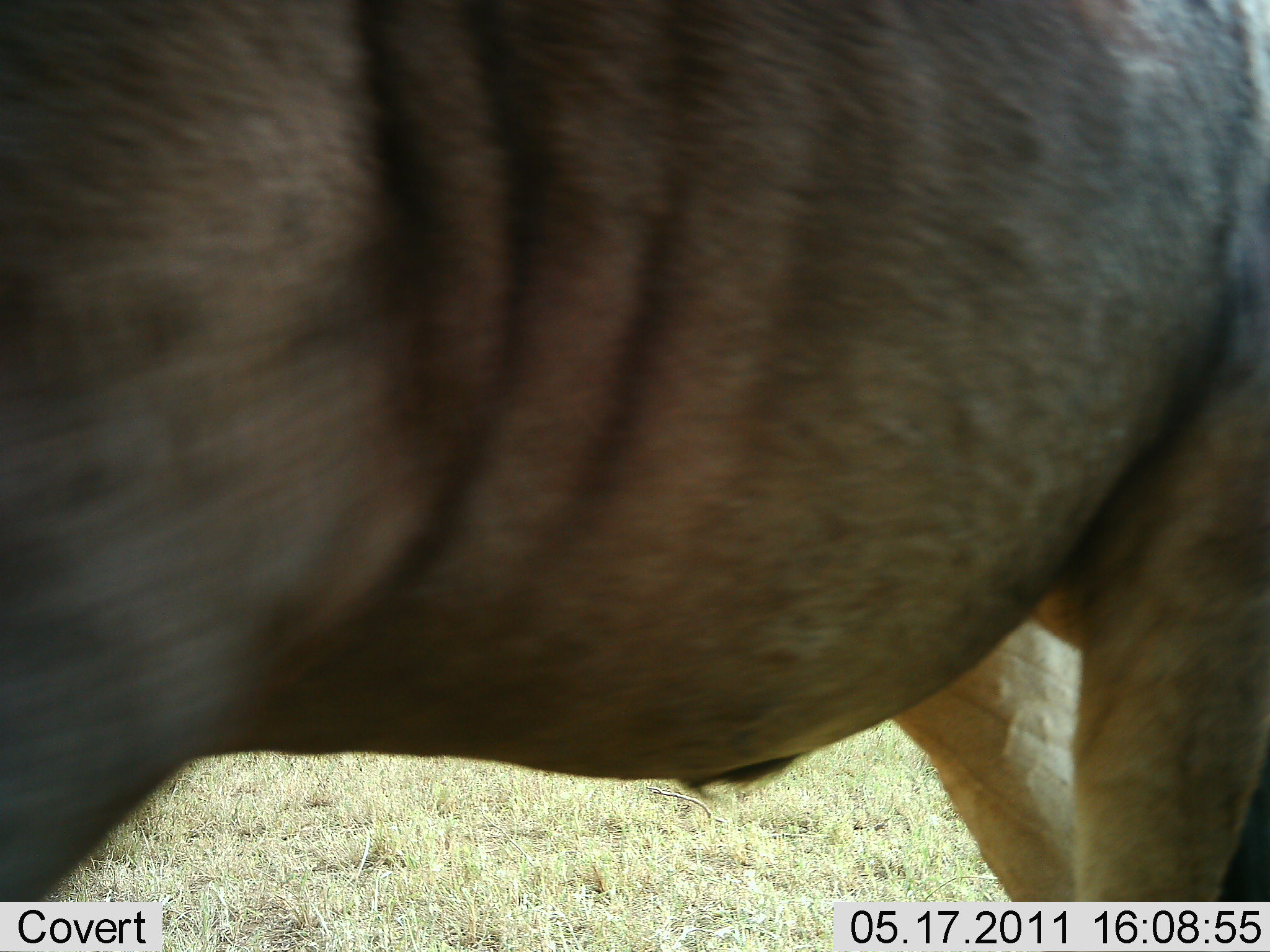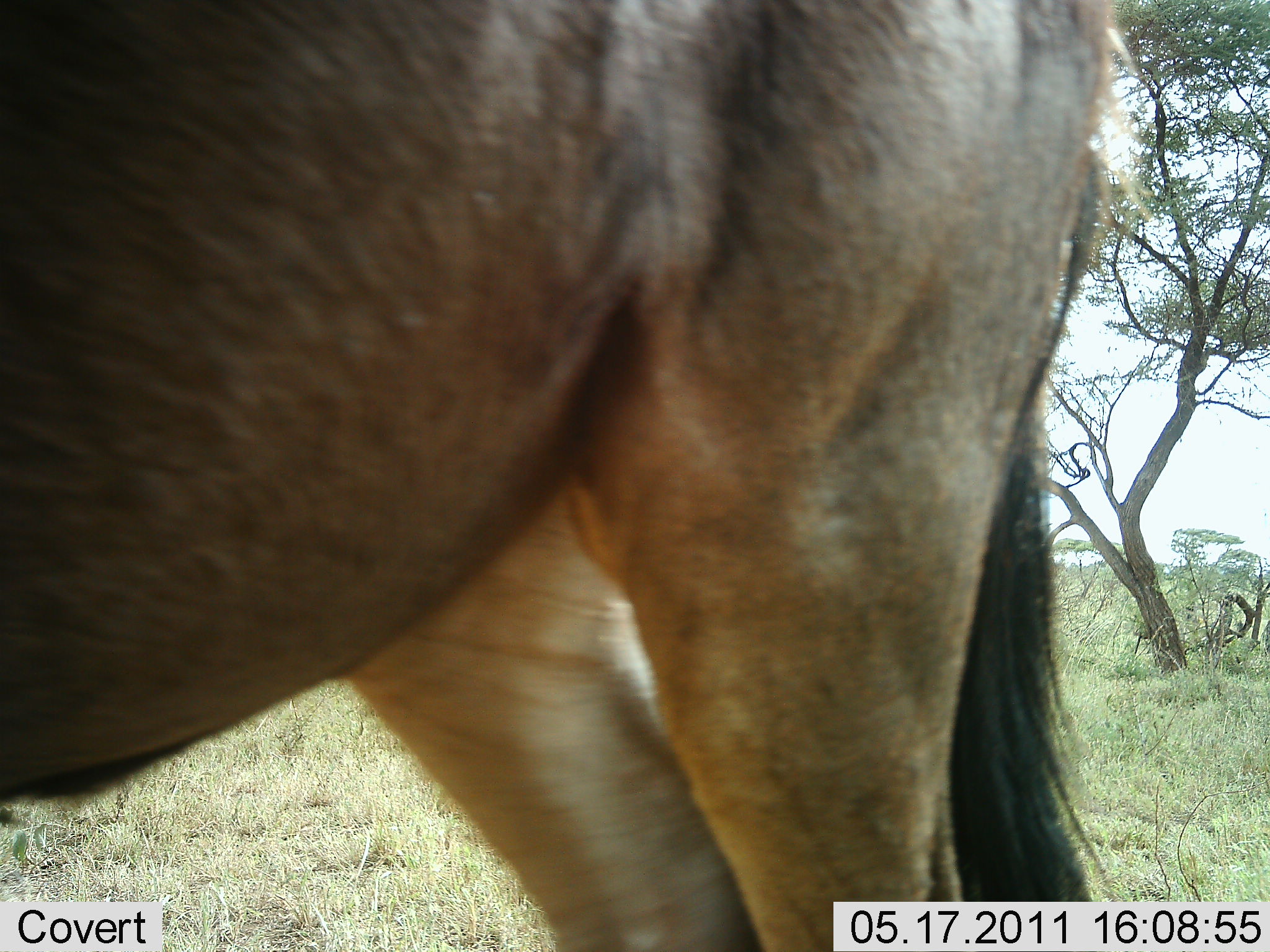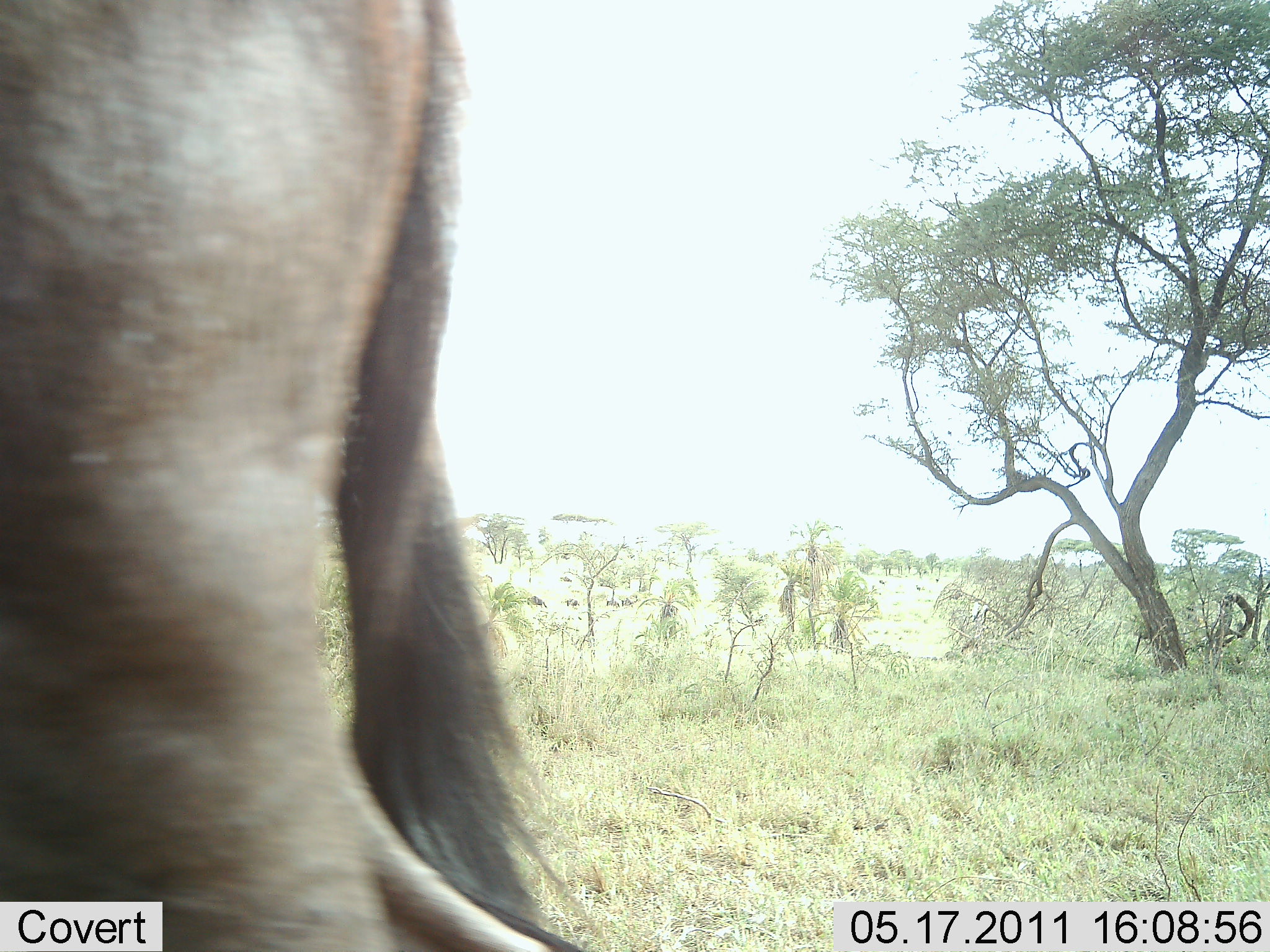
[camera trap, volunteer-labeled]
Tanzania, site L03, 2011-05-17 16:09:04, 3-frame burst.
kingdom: Animalia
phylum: Chordata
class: Mammalia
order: Artiodactyla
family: Bovidae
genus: Connochaetes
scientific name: Connochaetes taurinus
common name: blue wildebeest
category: wildebeest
Wildebeest (blue wildebeest) (Connochaetes taurinus), count 1. Behavior (volunteer vote fractions): standing 36%, resting 0%, moving 73%, interacting 0%. Young present (vote fraction): 0%. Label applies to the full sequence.